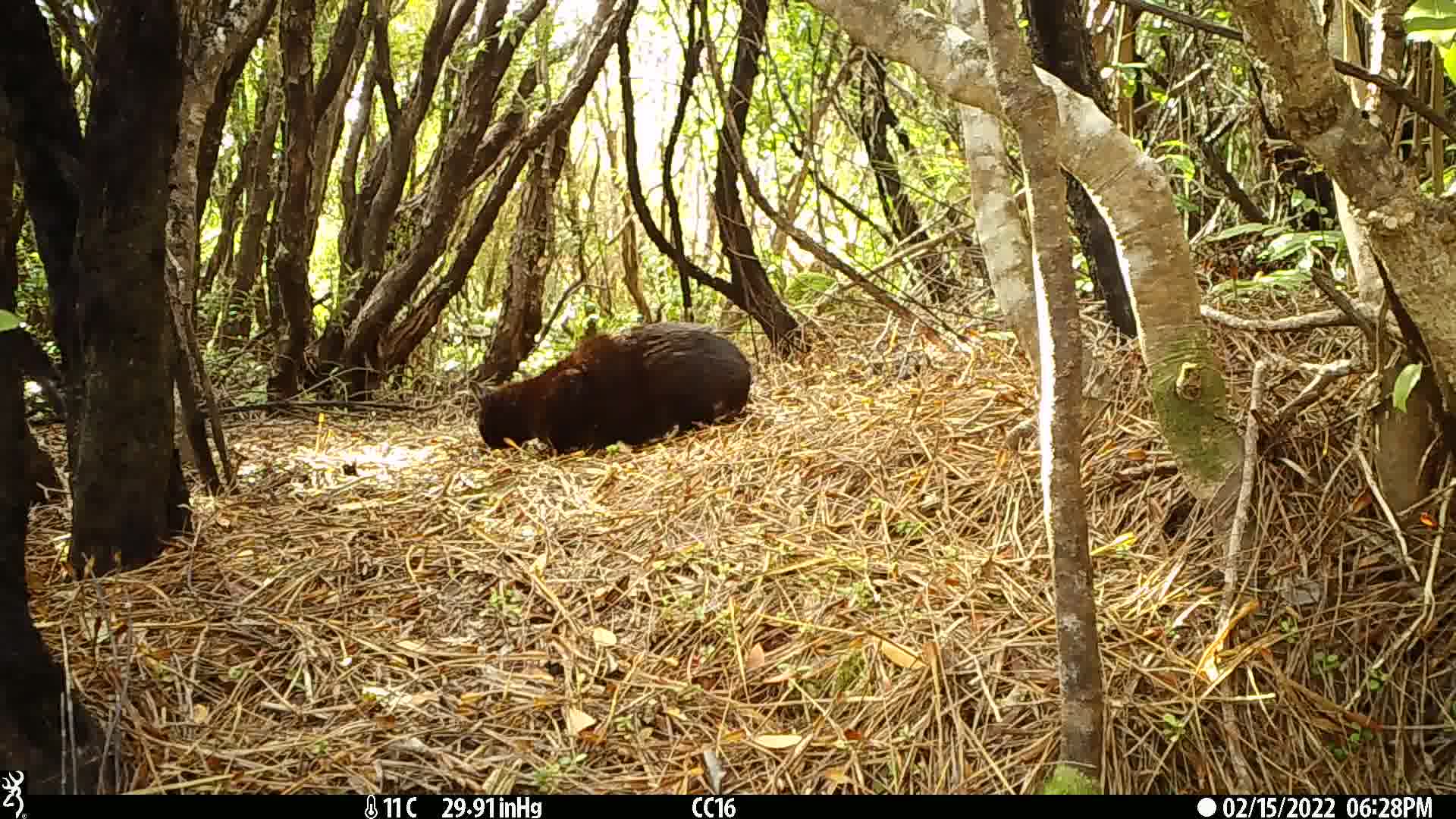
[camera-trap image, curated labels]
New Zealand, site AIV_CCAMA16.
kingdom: Animalia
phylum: Chordata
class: Mammalia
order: Carnivora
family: Felidae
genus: Felis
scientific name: Felis catus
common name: domestic cat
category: cat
Cat (domestic cat) (Felis catus).